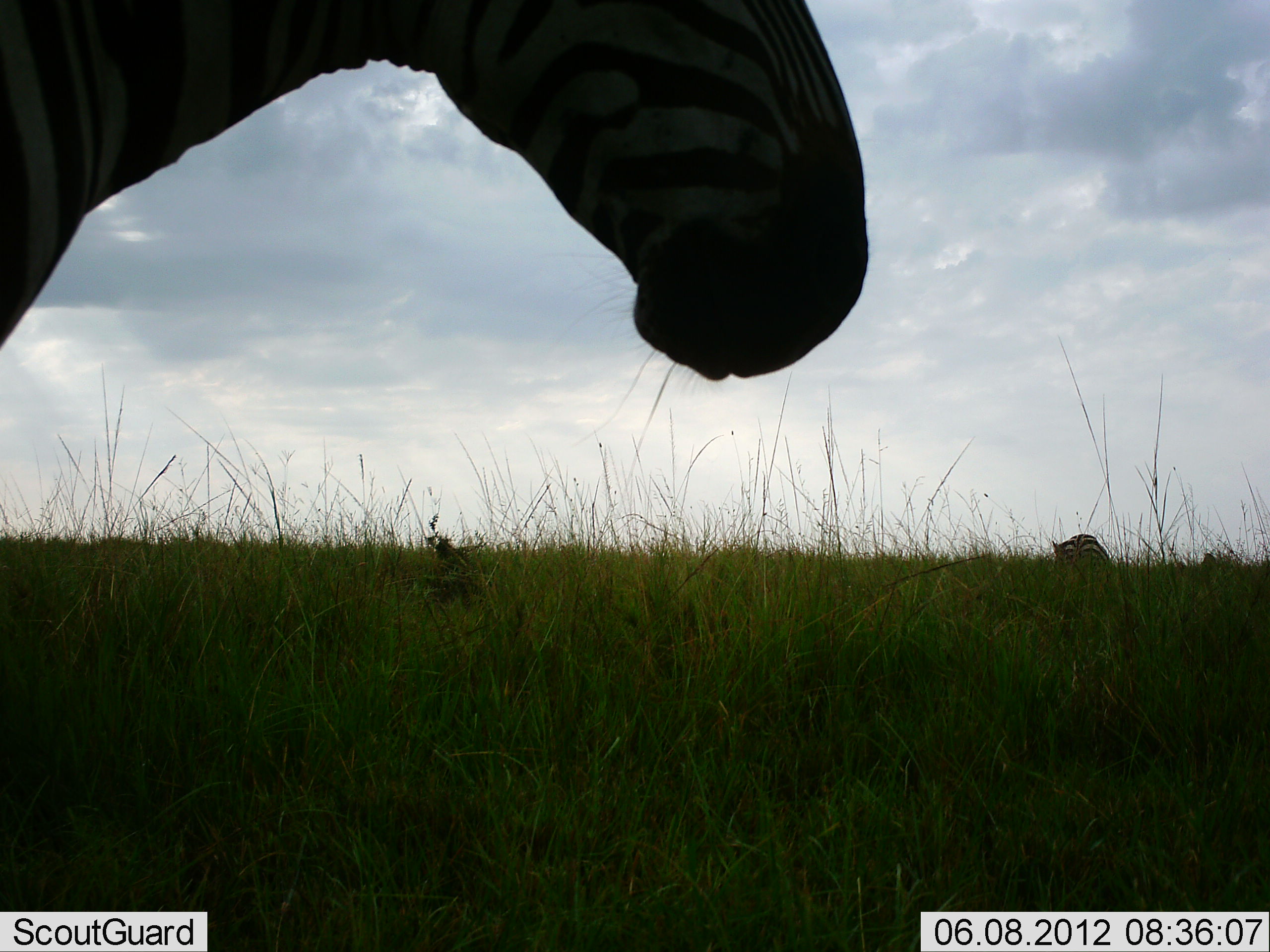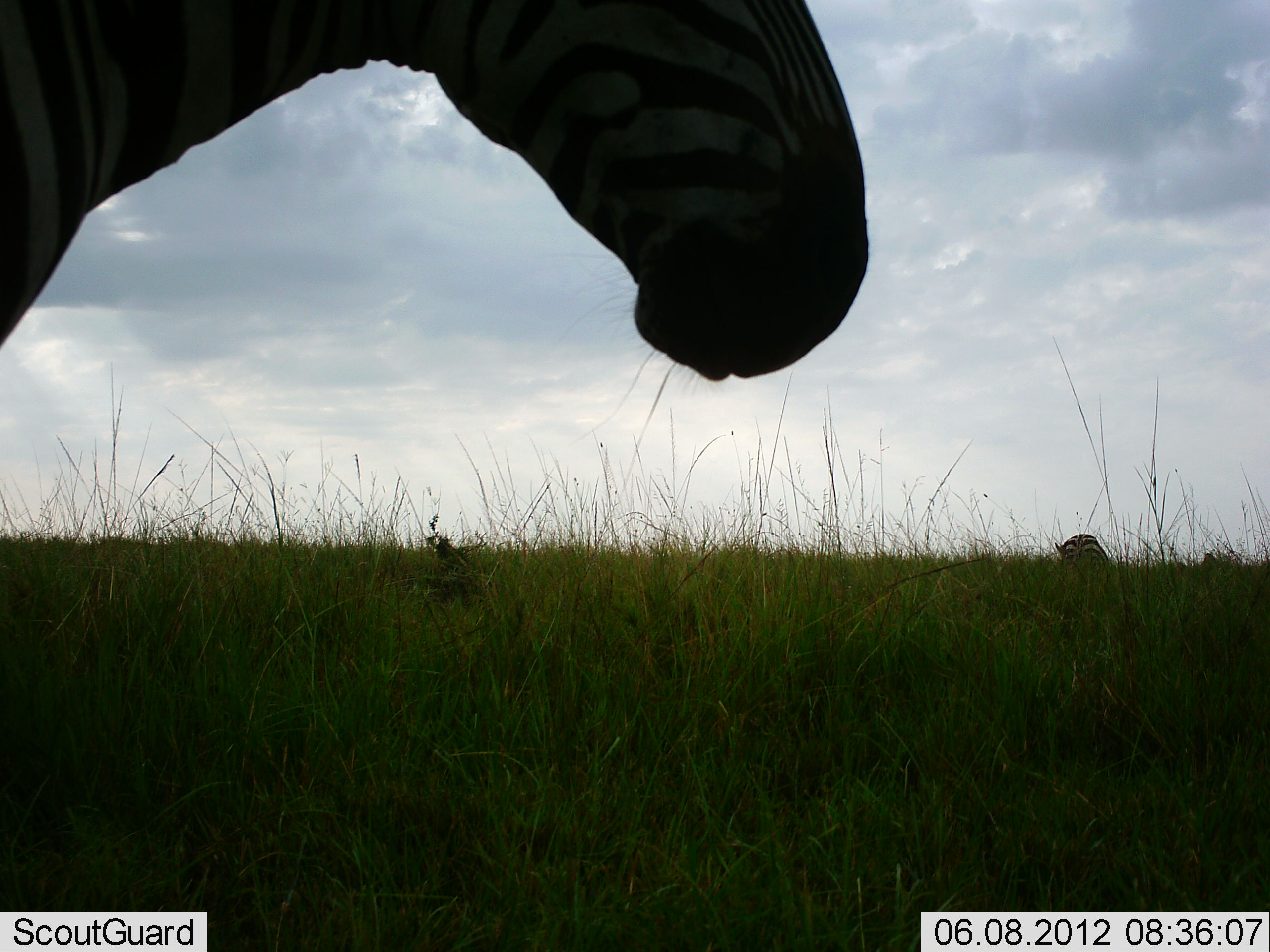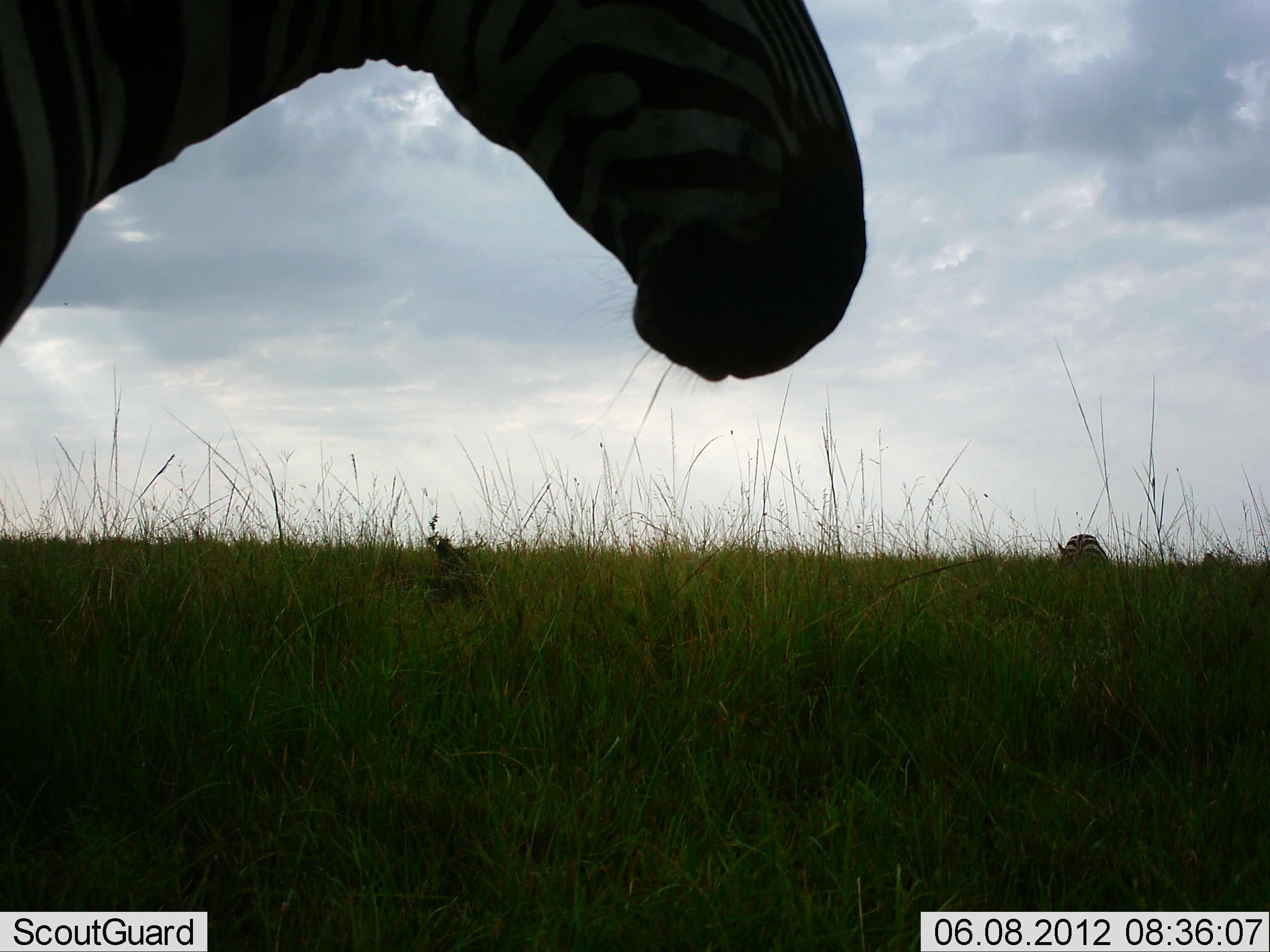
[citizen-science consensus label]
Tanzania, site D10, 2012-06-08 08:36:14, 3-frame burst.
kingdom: Animalia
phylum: Chordata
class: Mammalia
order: Perissodactyla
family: Equidae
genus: Equus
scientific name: Equus quagga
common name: plains zebra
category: zebra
Zebra (plains zebra) (Equus quagga), count 2. Behavior (volunteer vote fractions): standing 100%, resting 9%, moving 0%, interacting 0%. Young present (vote fraction): 0%. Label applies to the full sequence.